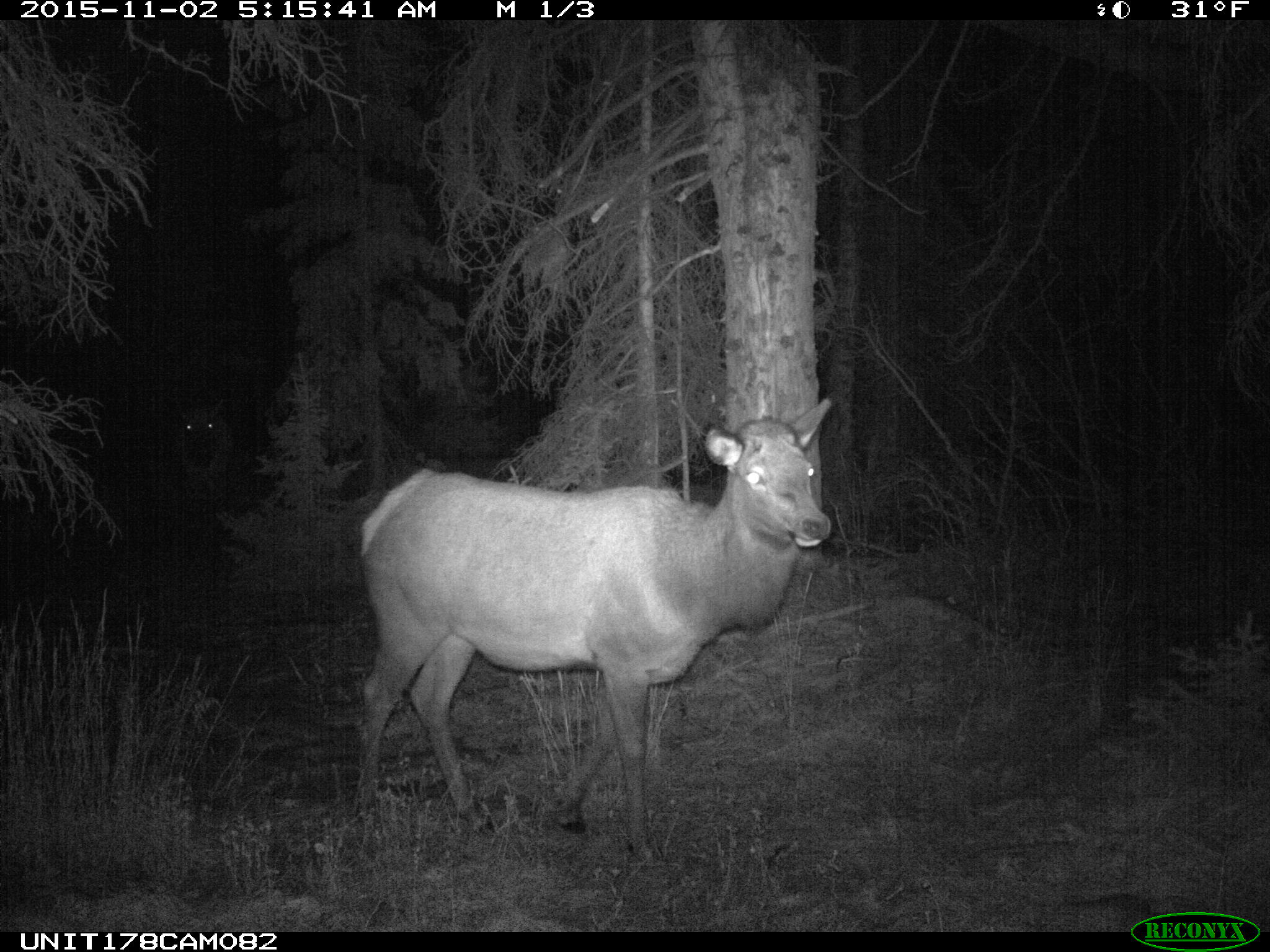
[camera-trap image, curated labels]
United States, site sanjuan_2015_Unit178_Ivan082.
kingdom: Animalia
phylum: Chordata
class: Mammalia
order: Artiodactyla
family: Cervidae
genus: Cervus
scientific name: Cervus elaphus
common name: red deer